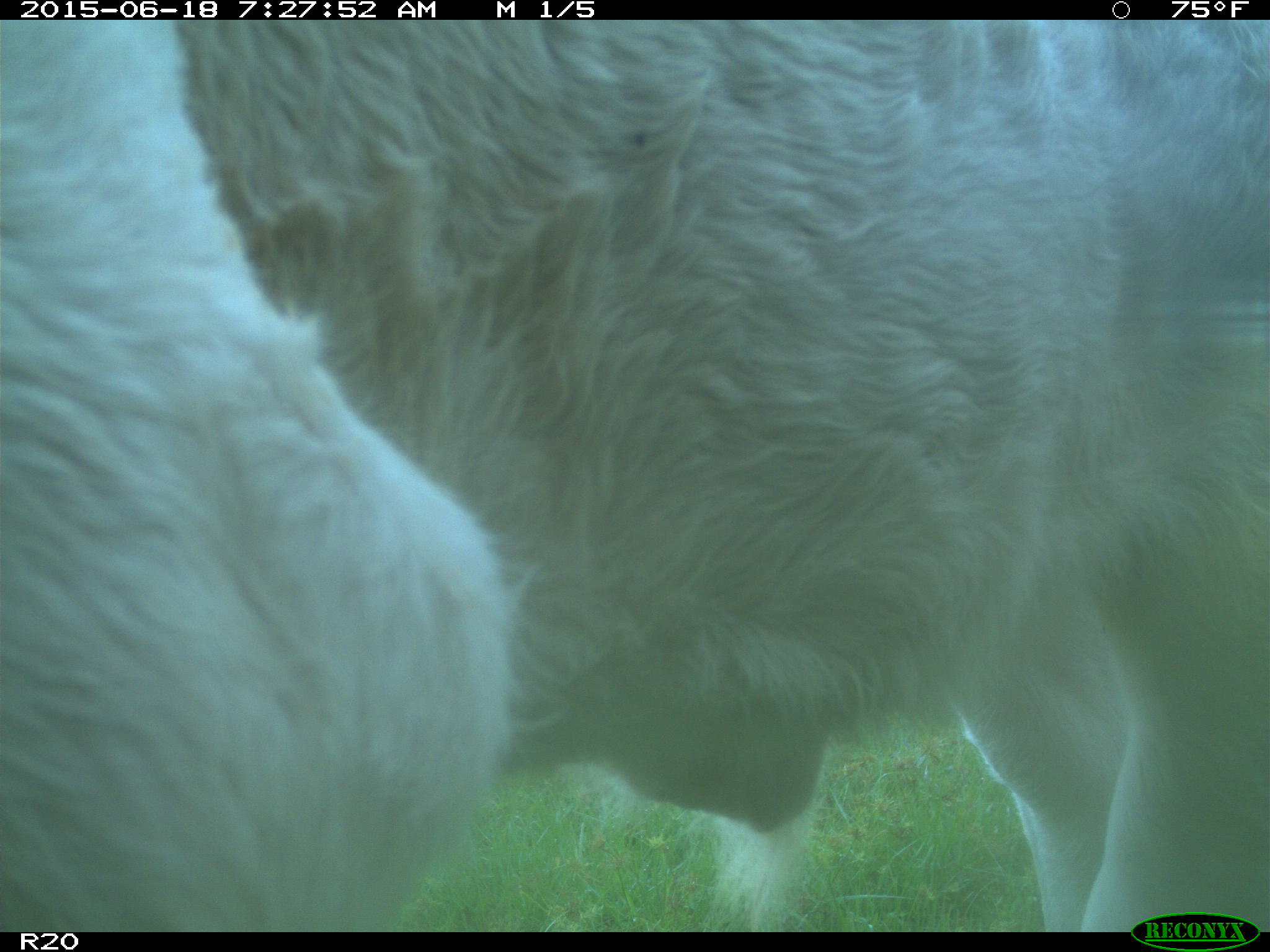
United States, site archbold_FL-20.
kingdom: Animalia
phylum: Chordata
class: Mammalia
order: Artiodactyla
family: Bovidae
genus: Bos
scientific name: Bos taurus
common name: domestic cow